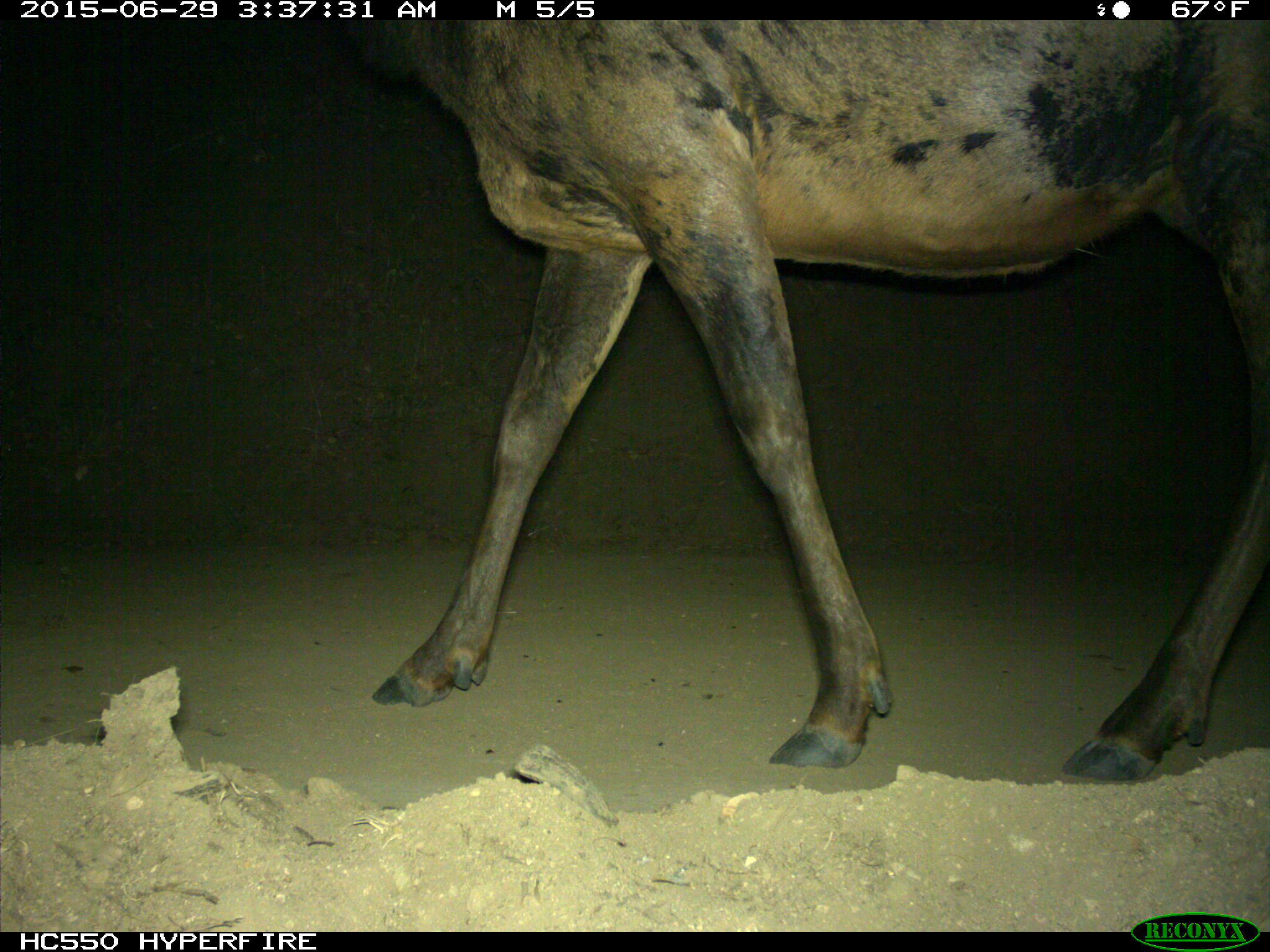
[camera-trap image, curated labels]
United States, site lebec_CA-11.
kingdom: Animalia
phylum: Chordata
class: Mammalia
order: Artiodactyla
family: Cervidae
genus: Cervus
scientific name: Cervus canadensis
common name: elk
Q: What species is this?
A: Cervus canadensis (elk).